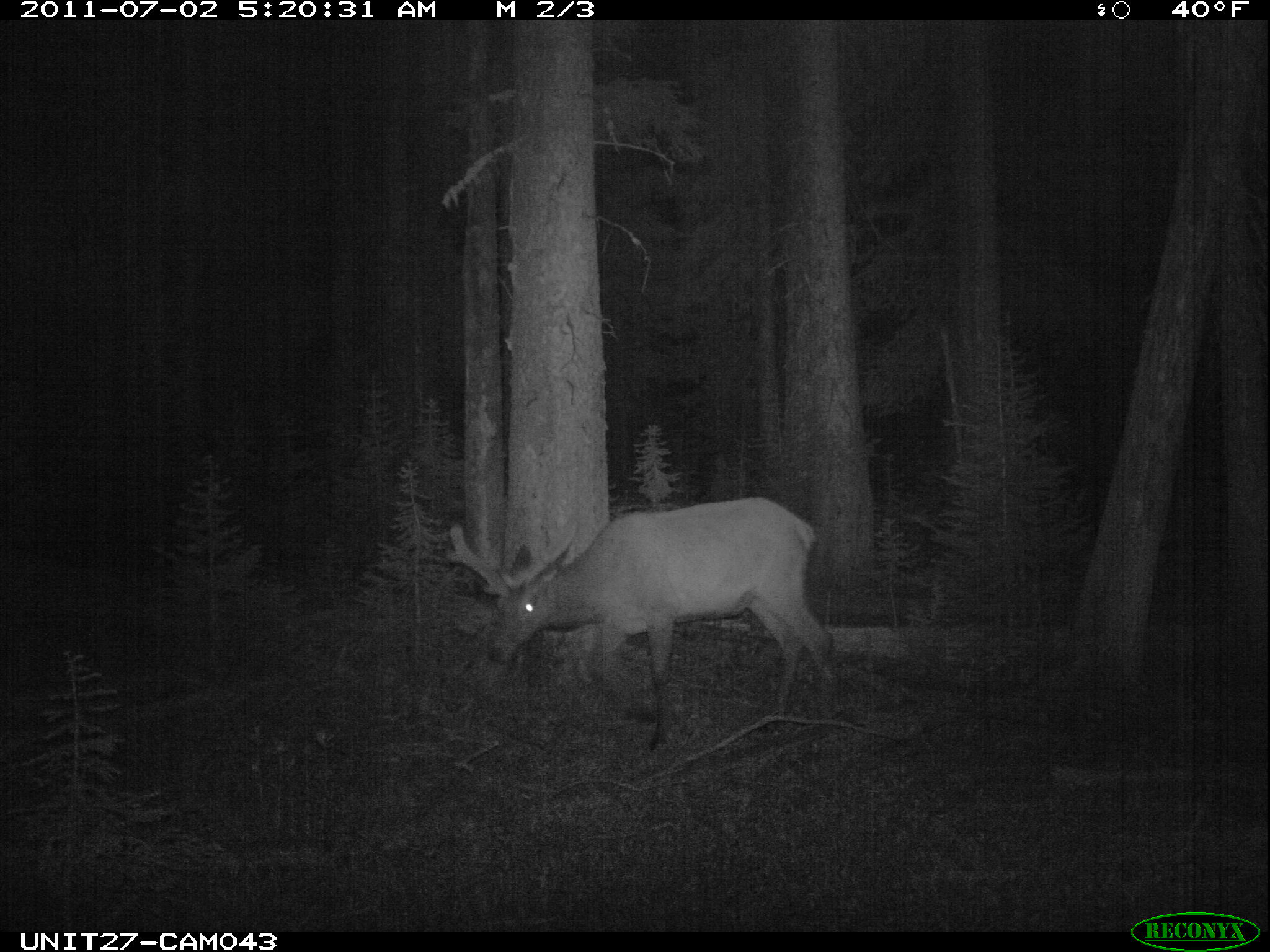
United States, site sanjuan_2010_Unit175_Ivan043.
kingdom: Animalia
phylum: Chordata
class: Mammalia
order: Artiodactyla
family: Cervidae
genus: Cervus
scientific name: Cervus elaphus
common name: red deer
Cervus elaphus (red deer).